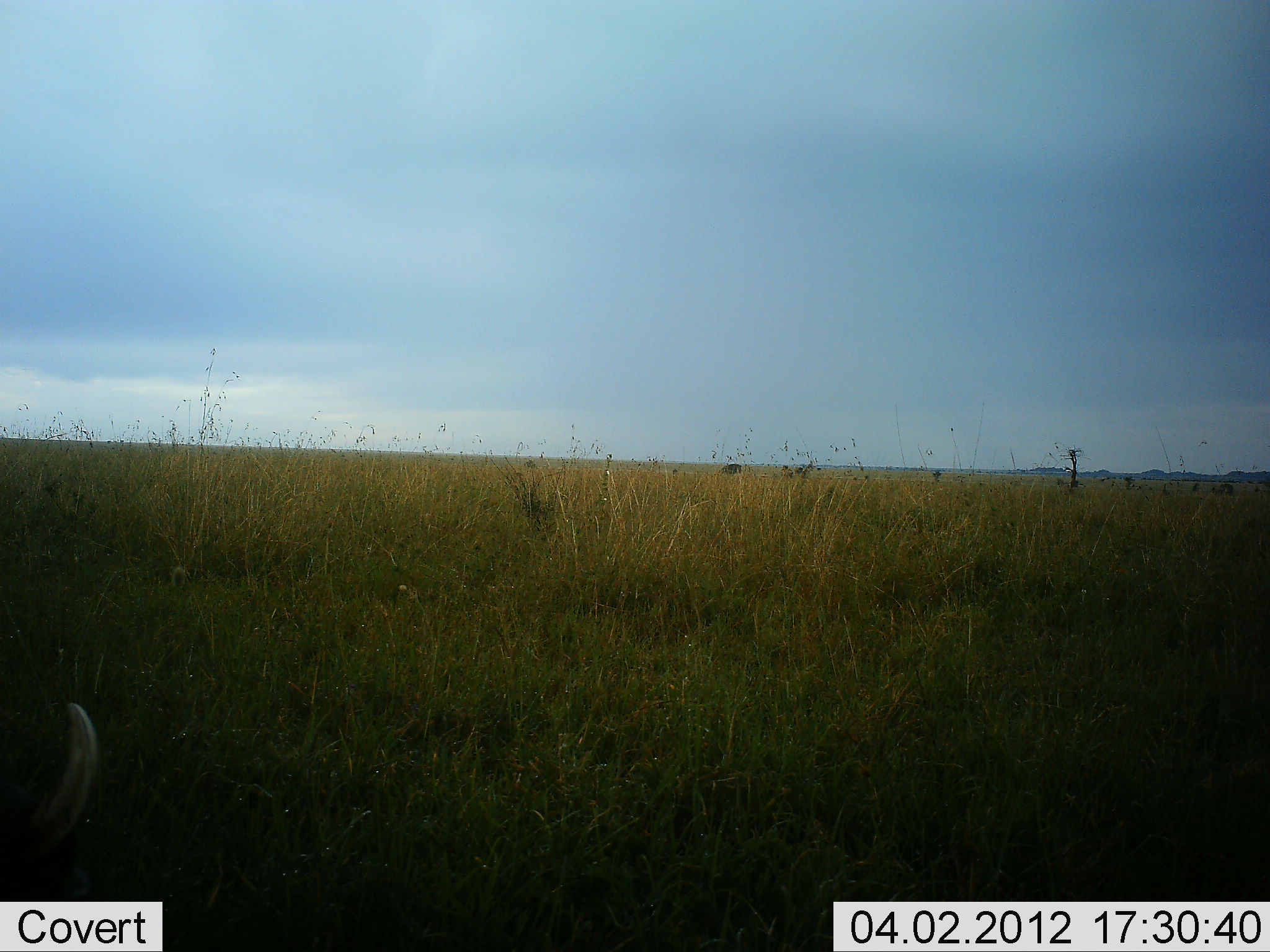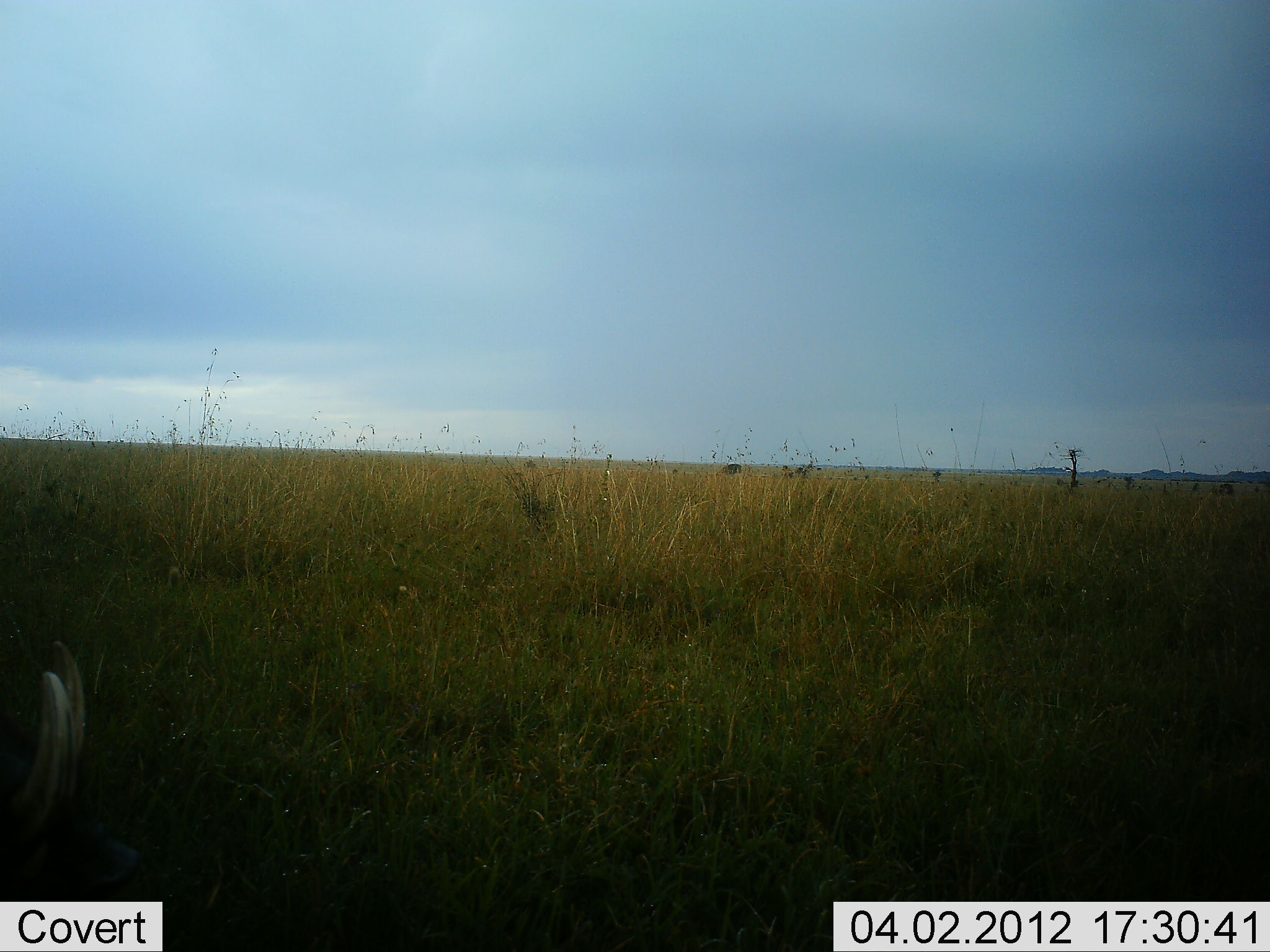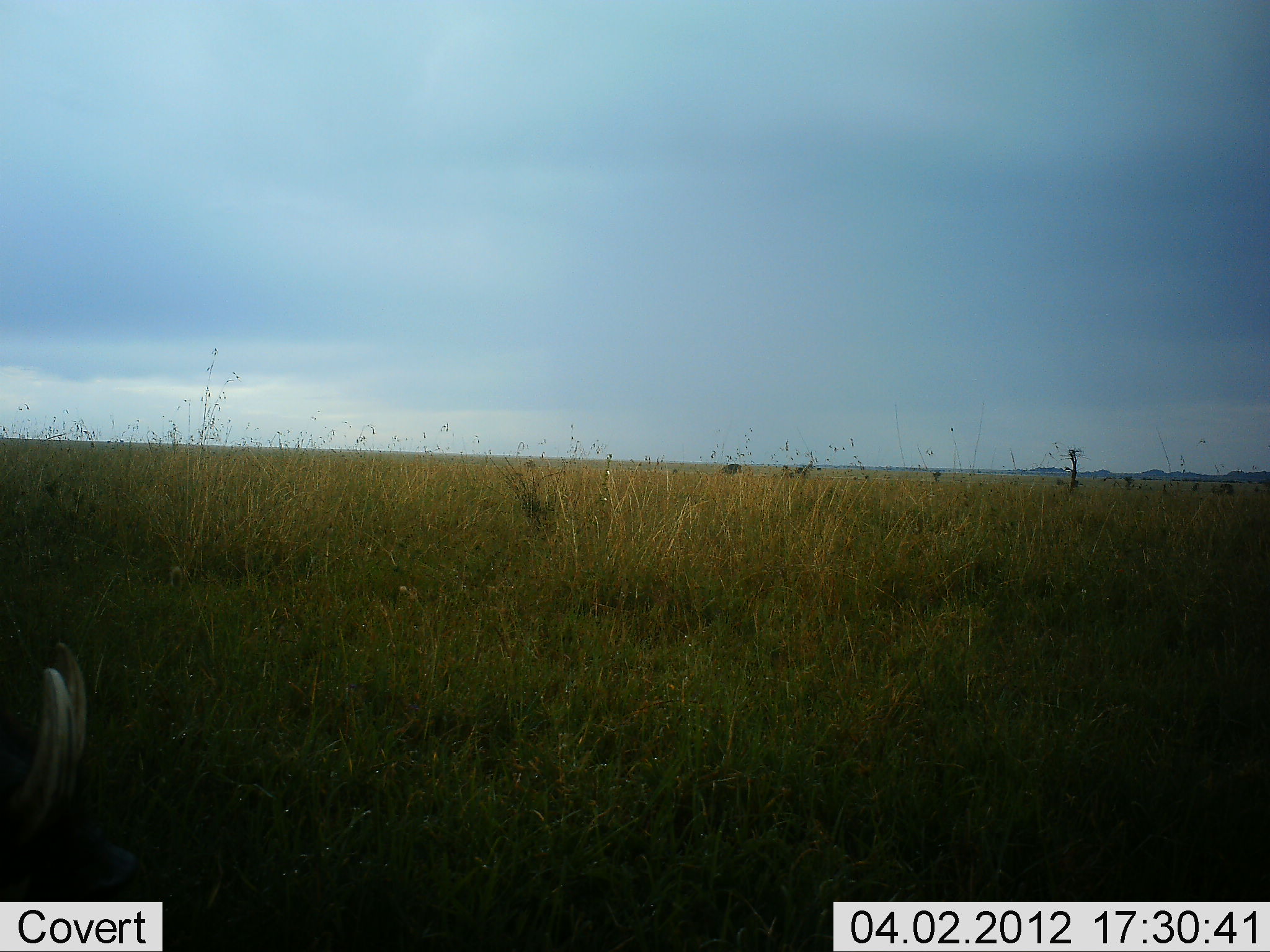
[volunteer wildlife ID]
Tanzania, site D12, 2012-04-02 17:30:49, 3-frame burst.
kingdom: Animalia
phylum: Chordata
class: Mammalia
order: Artiodactyla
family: Suidae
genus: Phacochoerus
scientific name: Phacochoerus africanus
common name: warthog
Warthog (Phacochoerus africanus), count 1. Behavior (volunteer vote fractions): standing 50%, resting 8%, moving 17%, interacting 0%. Young present (vote fraction): 0%. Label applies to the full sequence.